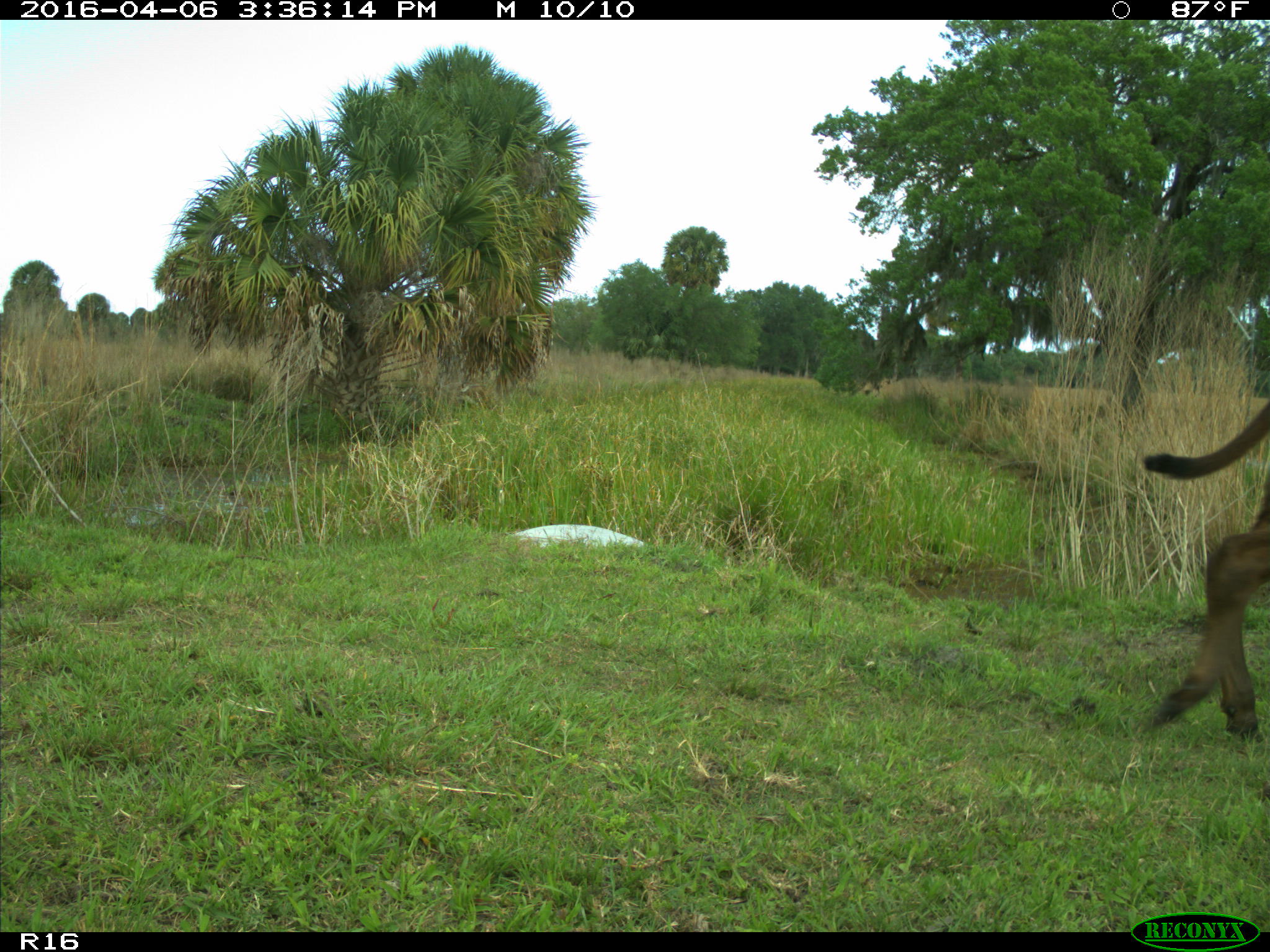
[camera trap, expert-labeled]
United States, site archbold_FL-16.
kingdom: Animalia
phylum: Chordata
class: Mammalia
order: Artiodactyla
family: Bovidae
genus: Bos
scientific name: Bos taurus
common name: domestic cow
Bos taurus (domestic cow).